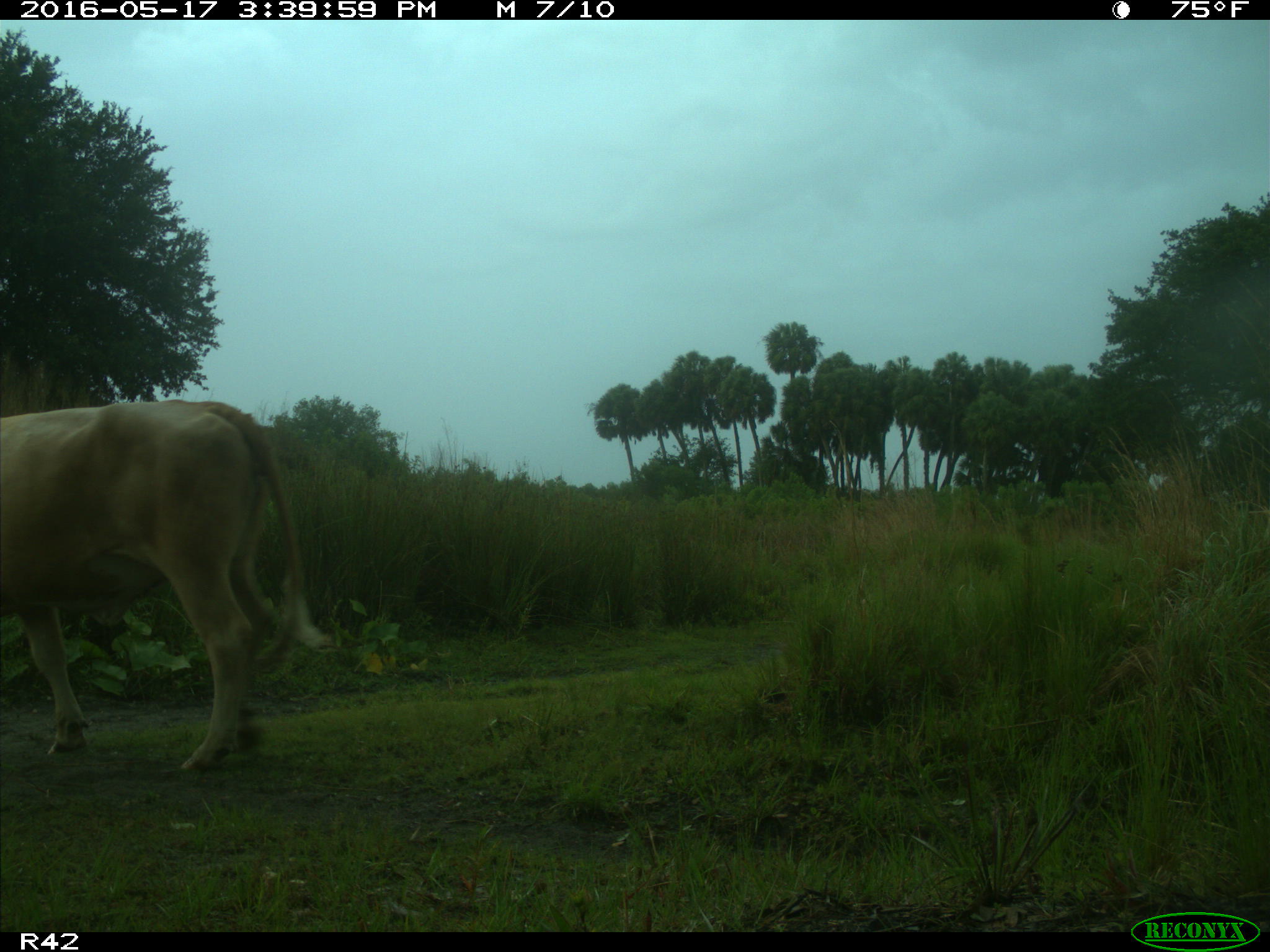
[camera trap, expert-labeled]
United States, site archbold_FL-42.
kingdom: Animalia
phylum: Chordata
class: Mammalia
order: Artiodactyla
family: Bovidae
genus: Bos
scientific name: Bos taurus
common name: domestic cow